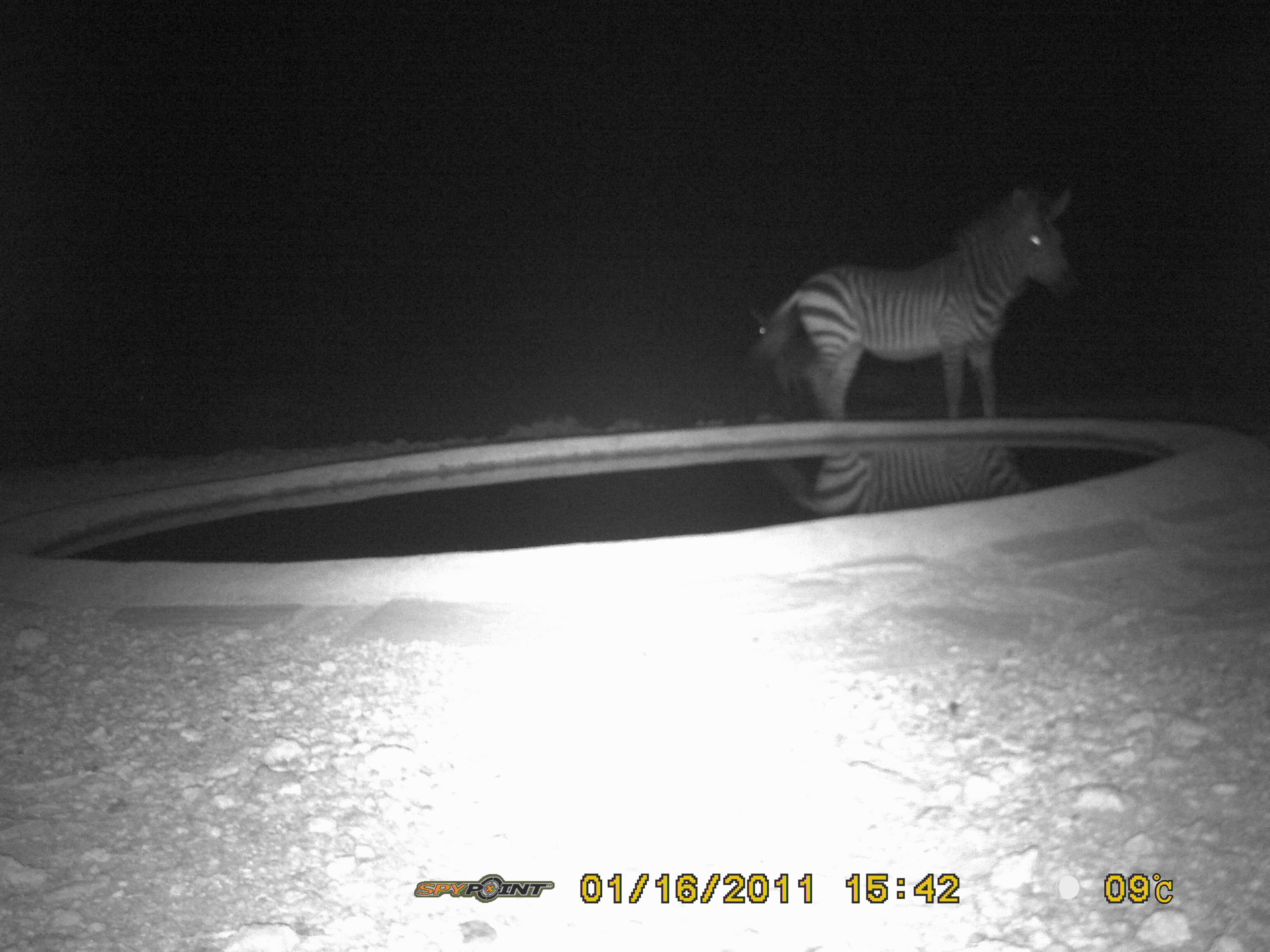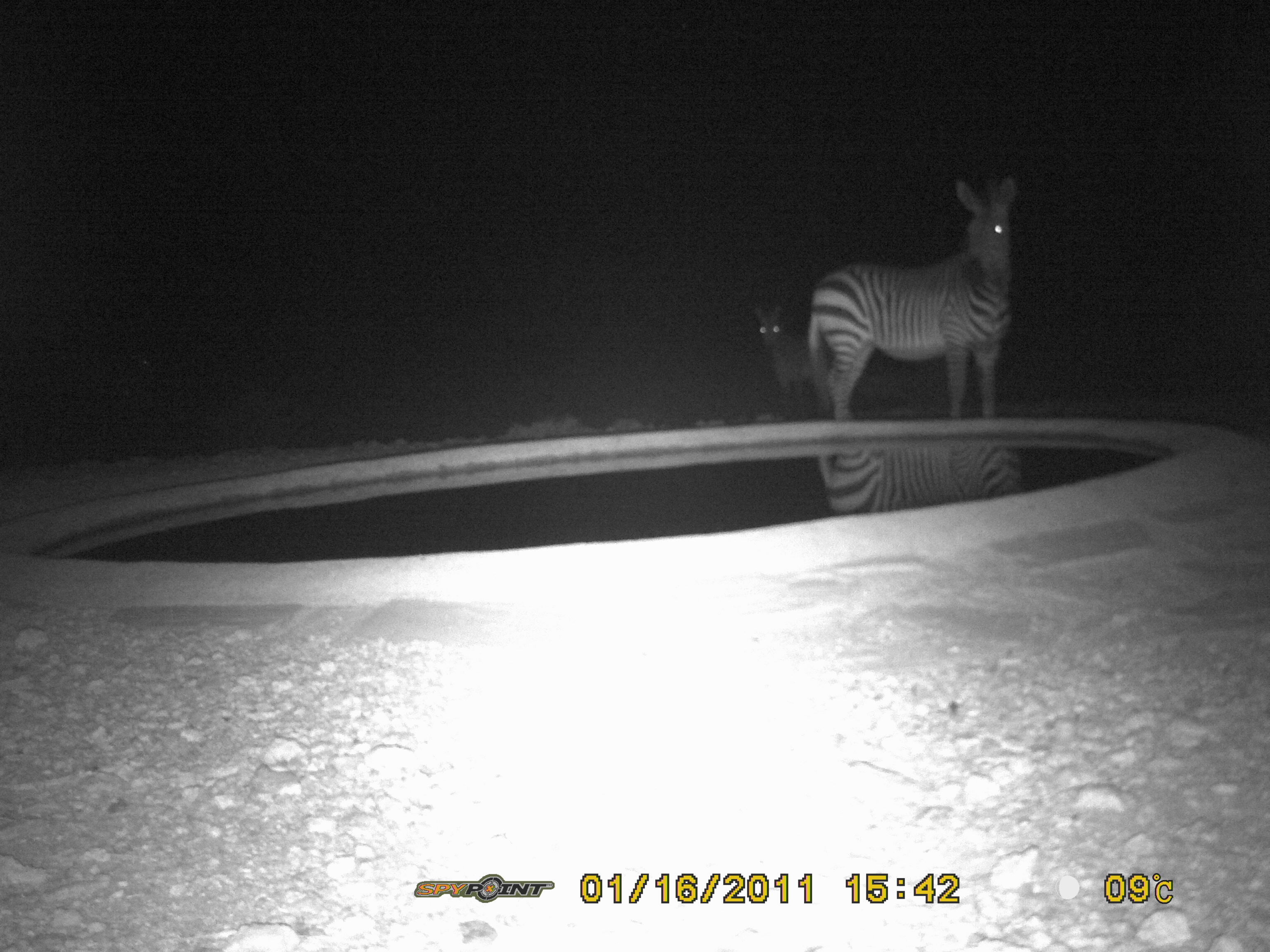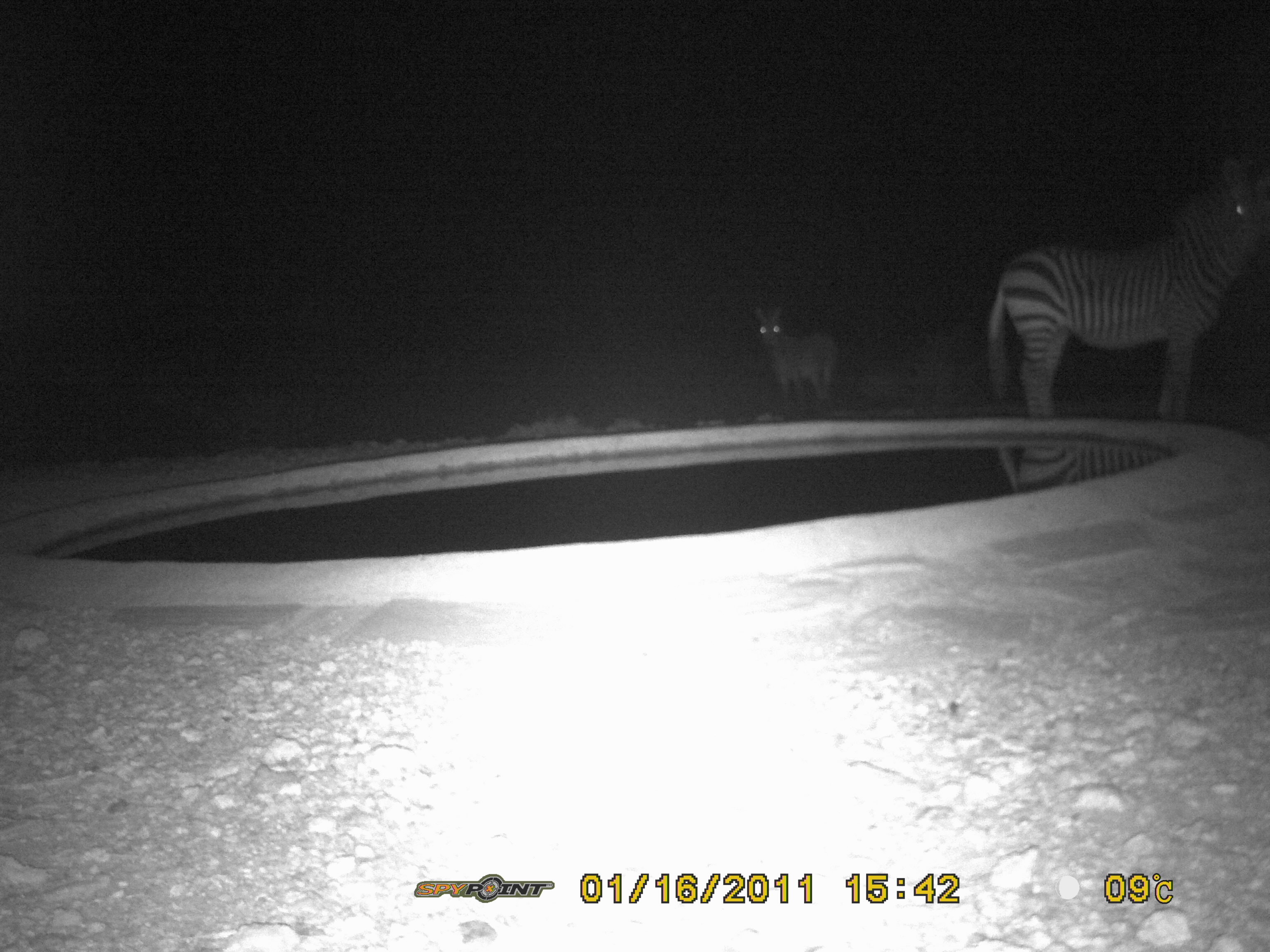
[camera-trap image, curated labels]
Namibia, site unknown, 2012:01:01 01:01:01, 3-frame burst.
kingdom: Animalia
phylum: Chordata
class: Mammalia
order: Perissodactyla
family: Equidae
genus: Equus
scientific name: Equus zebra hartmannae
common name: hartmann's mountain zebra